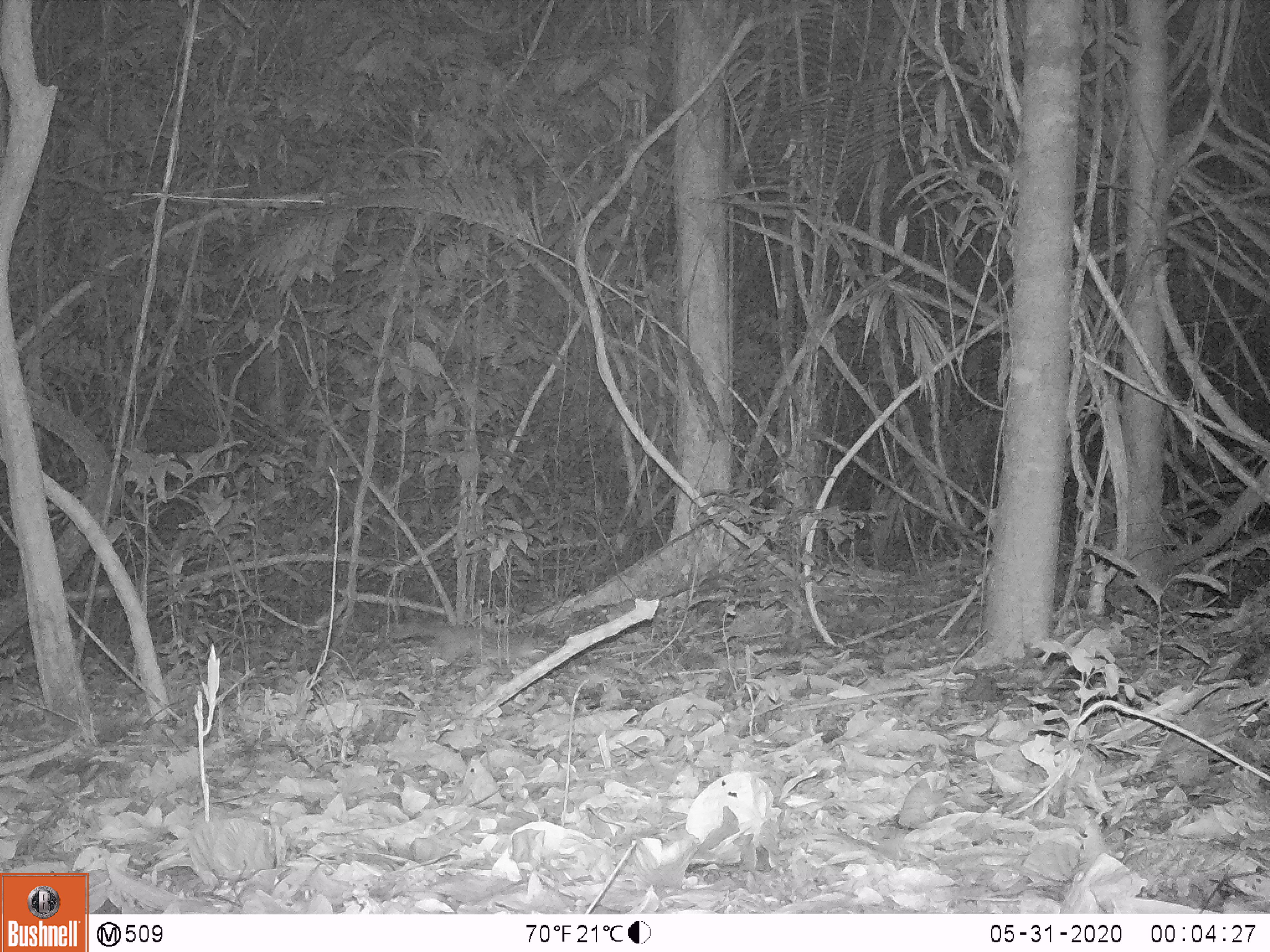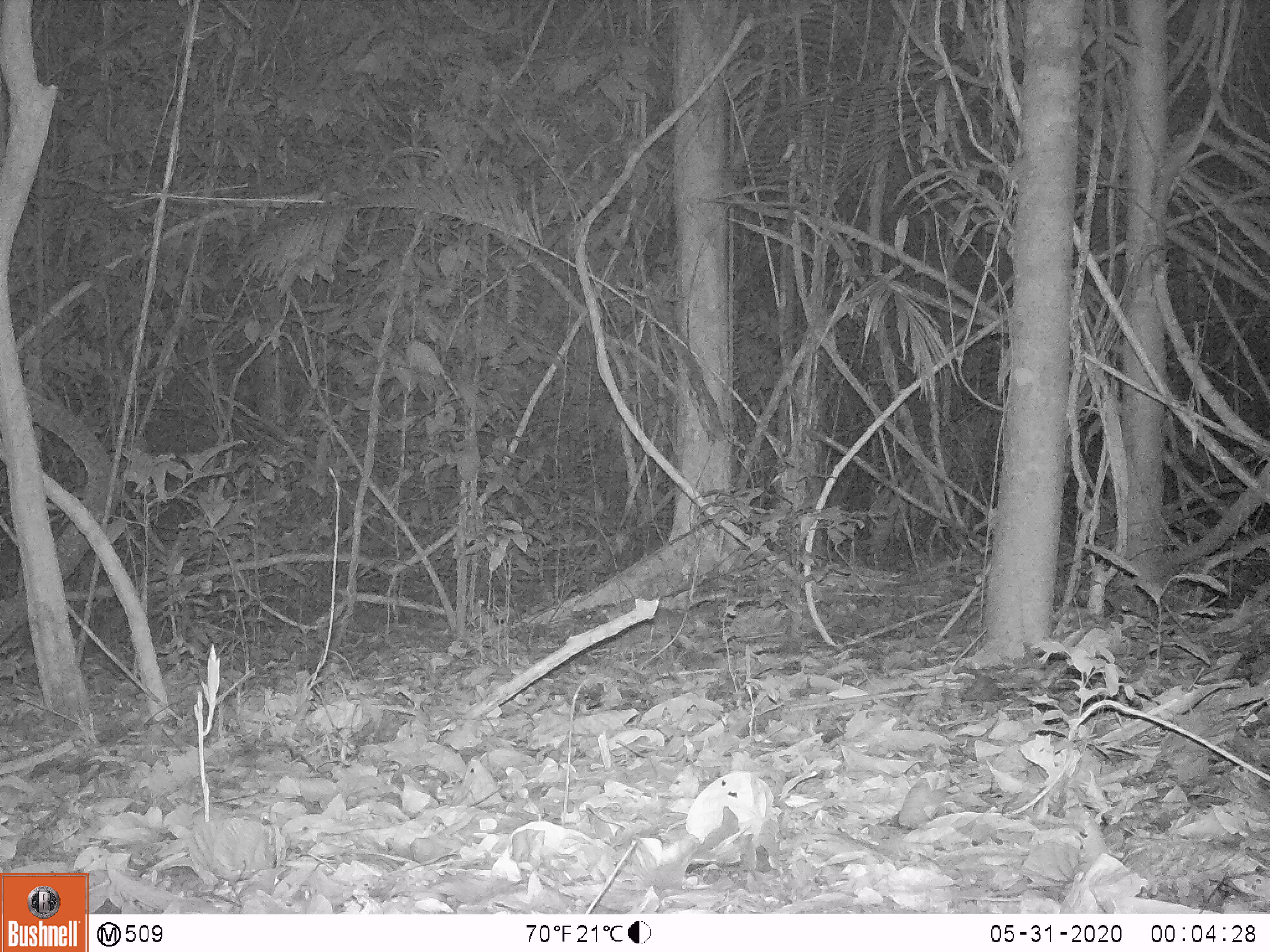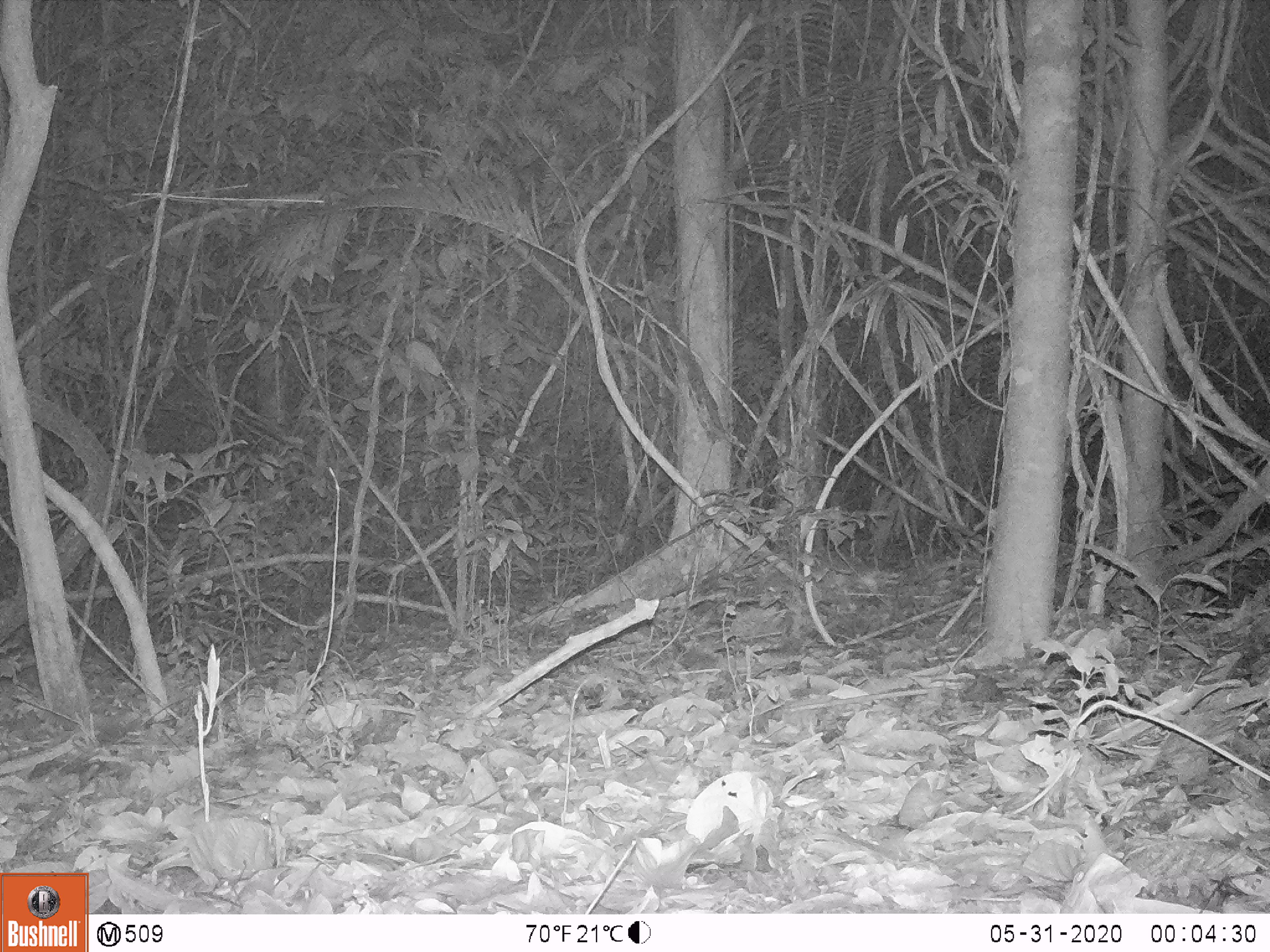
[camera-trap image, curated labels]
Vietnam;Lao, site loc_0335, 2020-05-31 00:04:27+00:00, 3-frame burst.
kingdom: Animalia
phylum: Chordata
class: Mammalia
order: Carnivora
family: Mustelidae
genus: Melogale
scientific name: Melogale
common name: ferret badger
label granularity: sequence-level